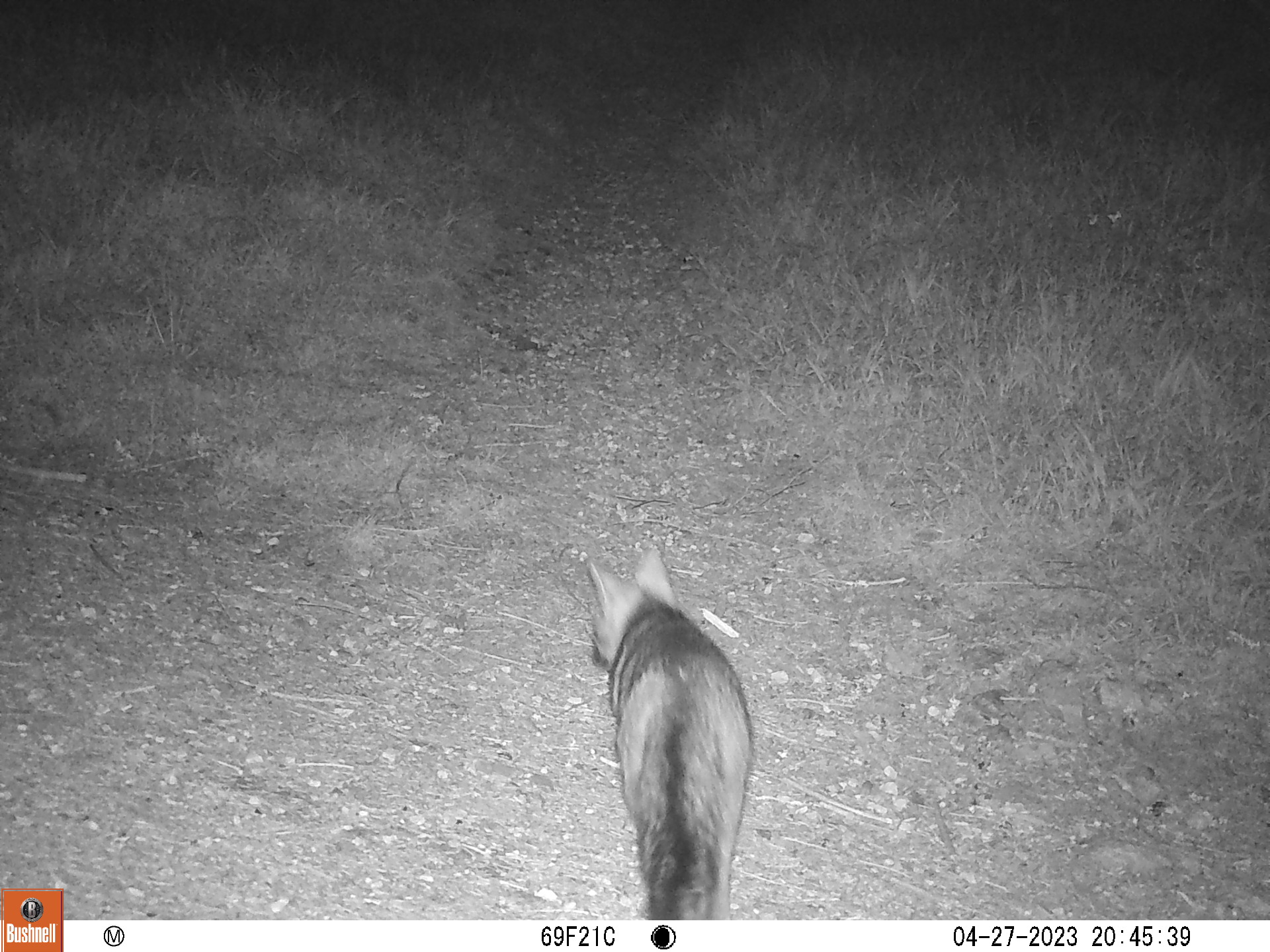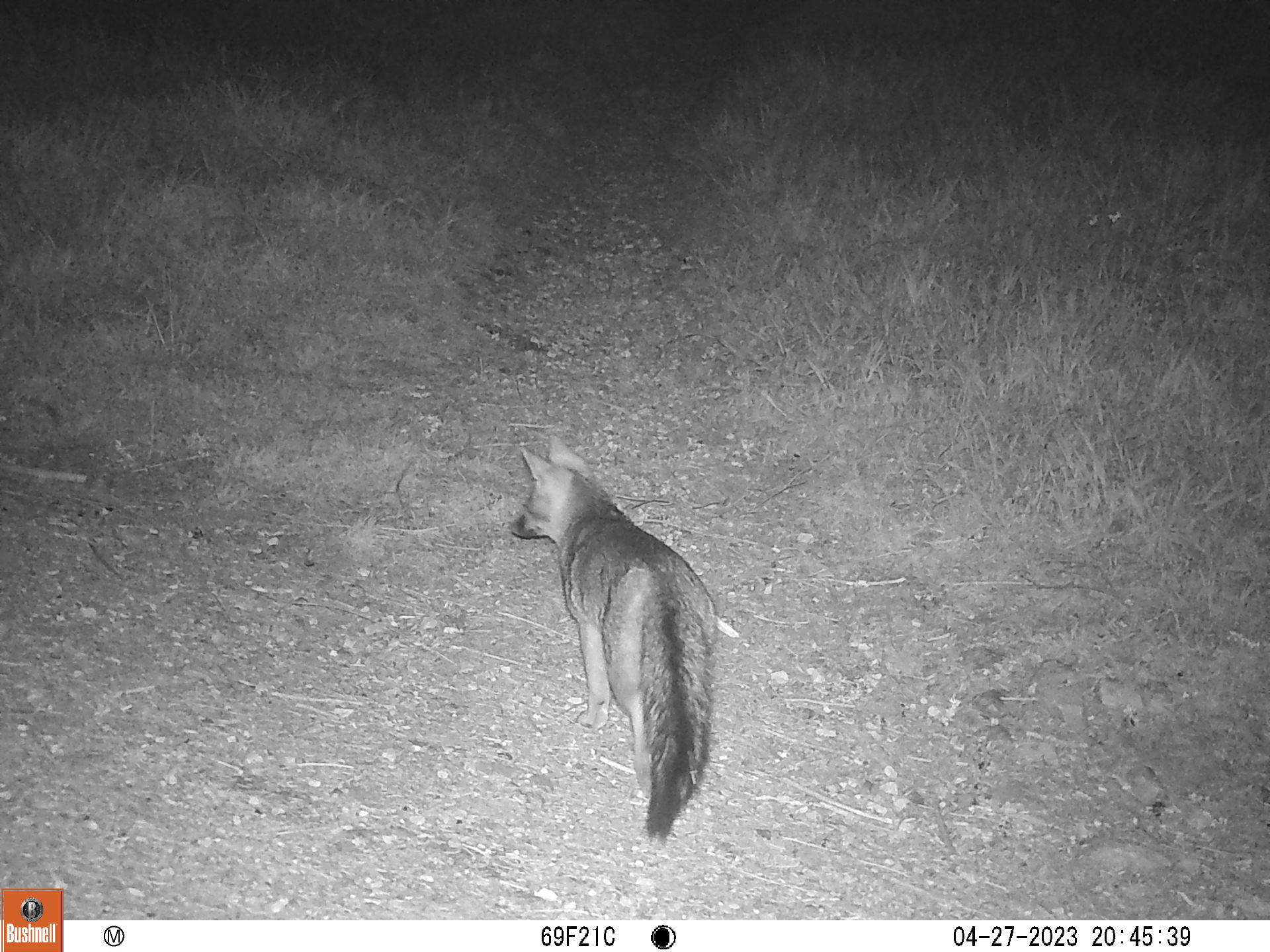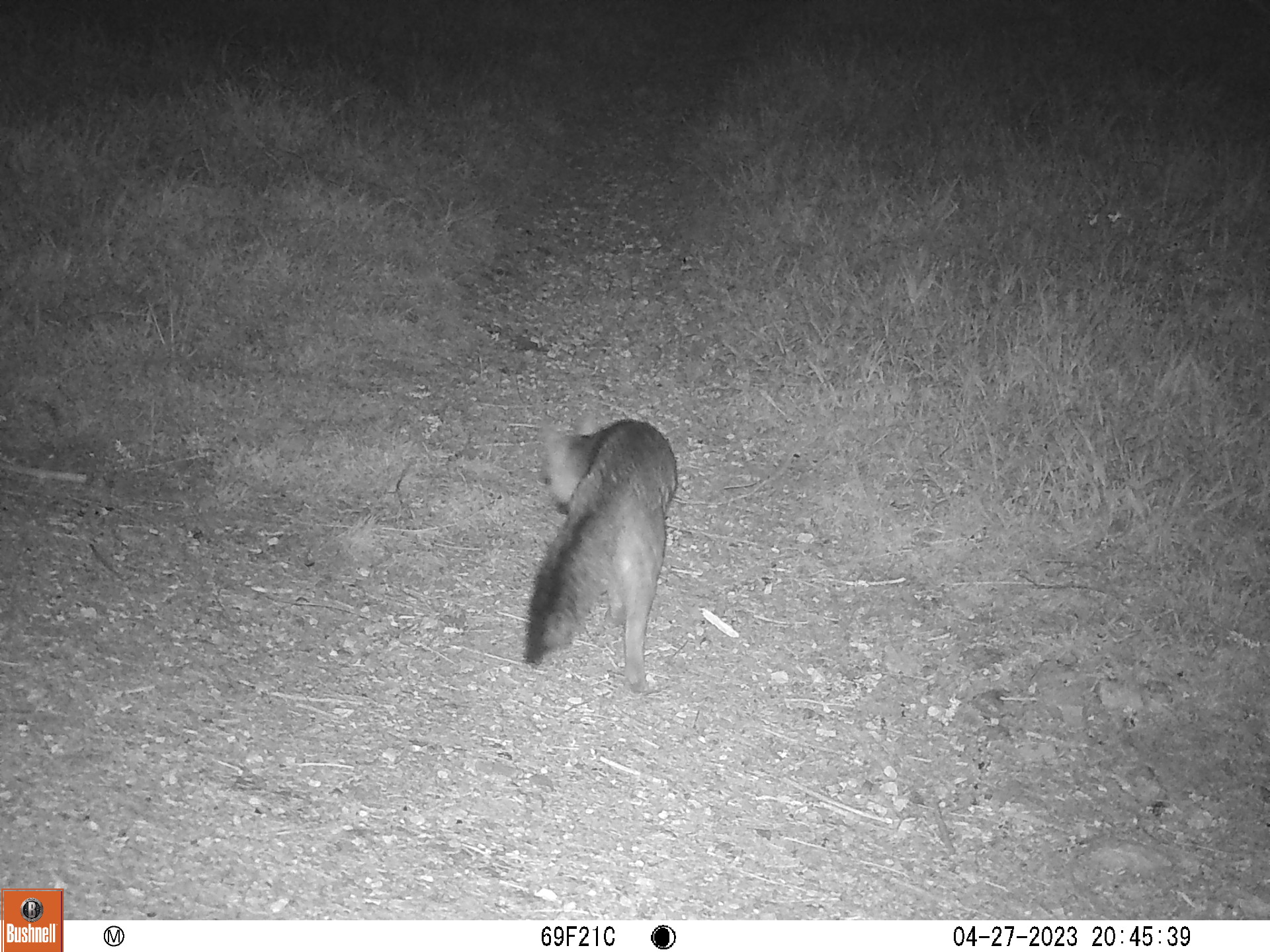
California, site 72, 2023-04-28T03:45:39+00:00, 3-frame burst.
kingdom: Animalia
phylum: Chordata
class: Mammalia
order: Carnivora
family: Canidae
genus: Urocyon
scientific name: Urocyon cinereoargenteus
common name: gray fox